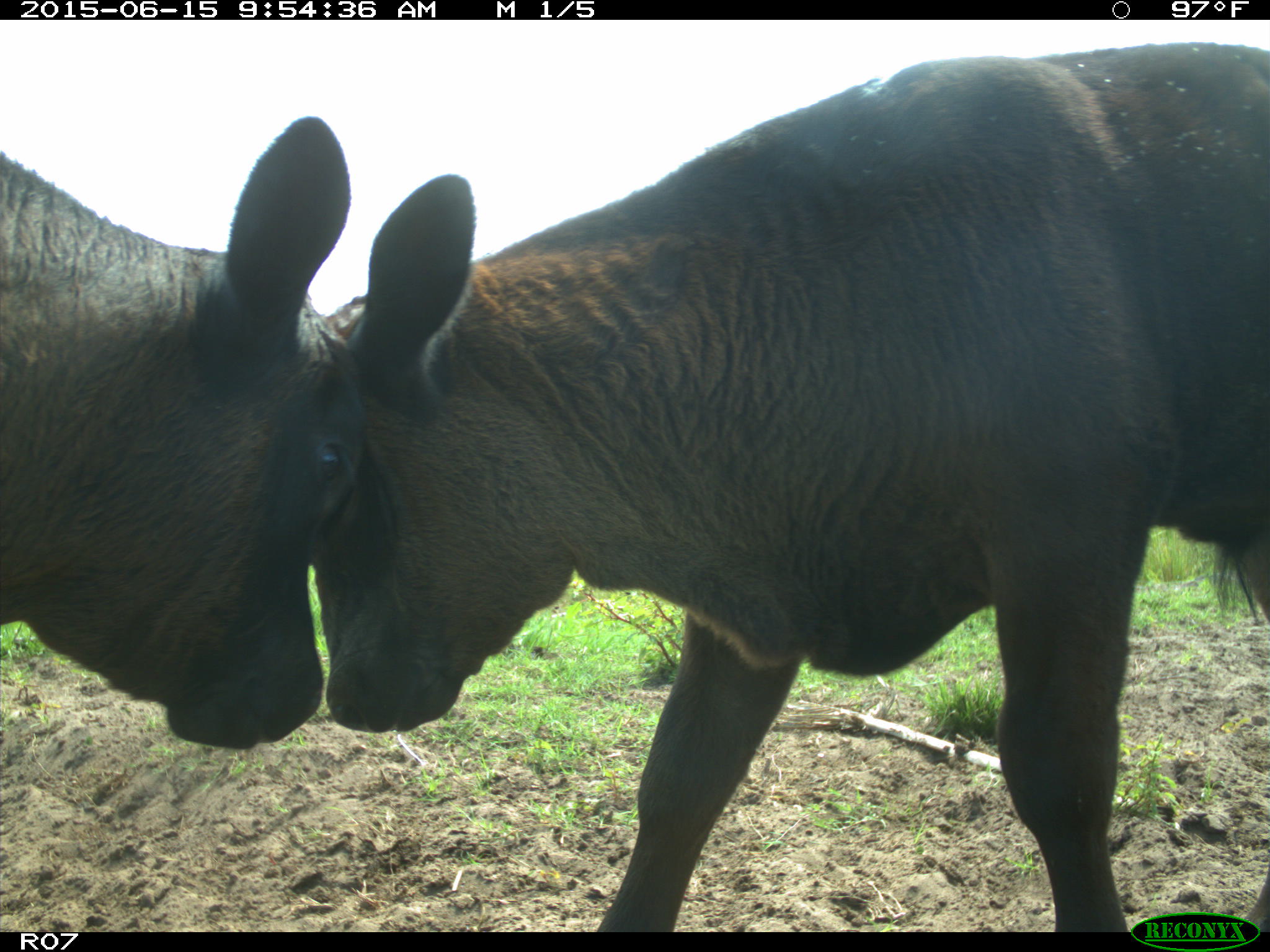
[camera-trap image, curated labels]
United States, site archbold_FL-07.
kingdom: Animalia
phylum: Chordata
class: Mammalia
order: Artiodactyla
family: Bovidae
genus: Bos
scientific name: Bos taurus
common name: domestic cow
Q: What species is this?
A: Bos taurus (domestic cow).